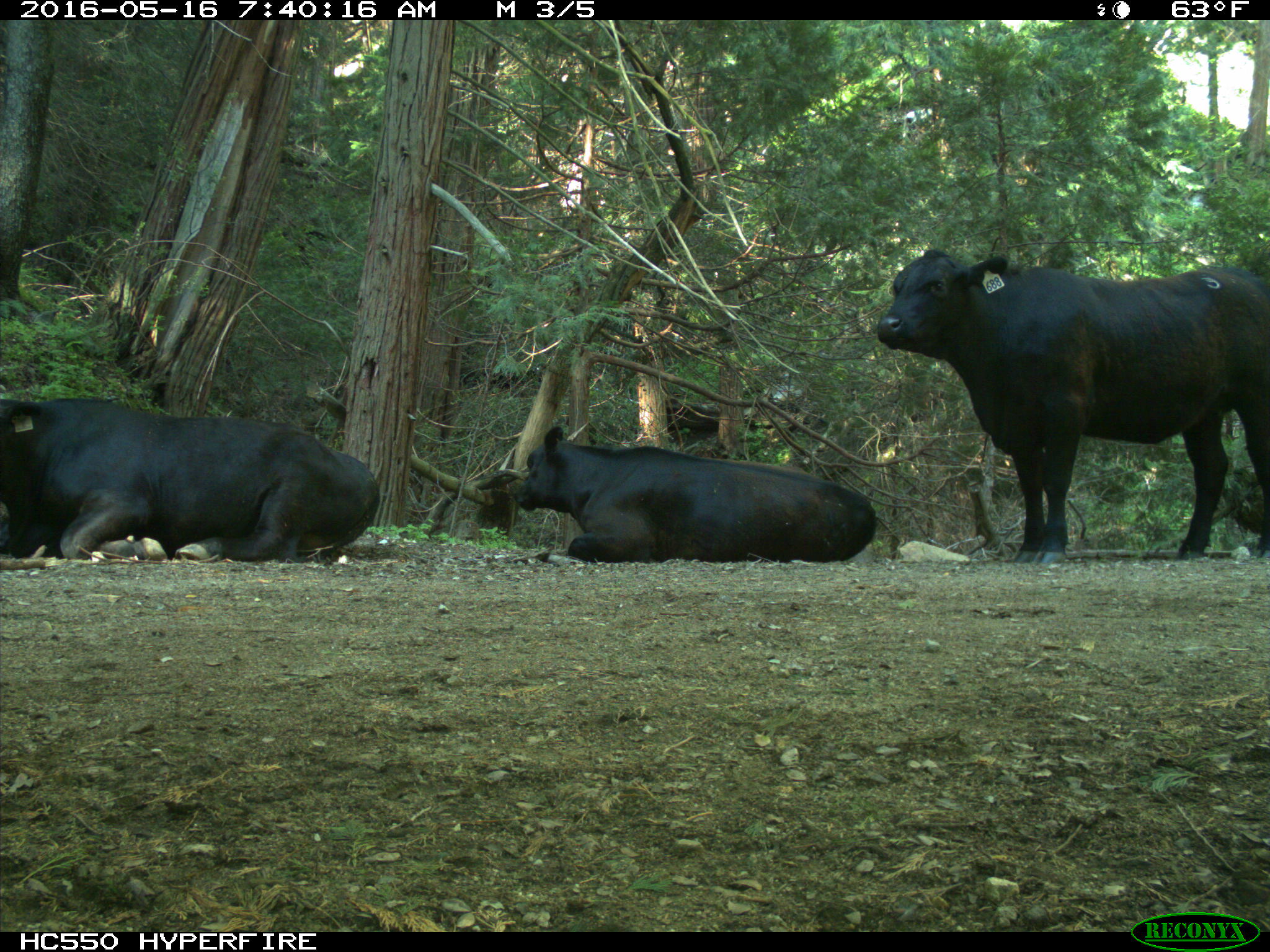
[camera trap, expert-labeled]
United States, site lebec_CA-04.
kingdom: Animalia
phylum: Chordata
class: Mammalia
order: Artiodactyla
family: Bovidae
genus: Bos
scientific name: Bos taurus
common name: domestic cow